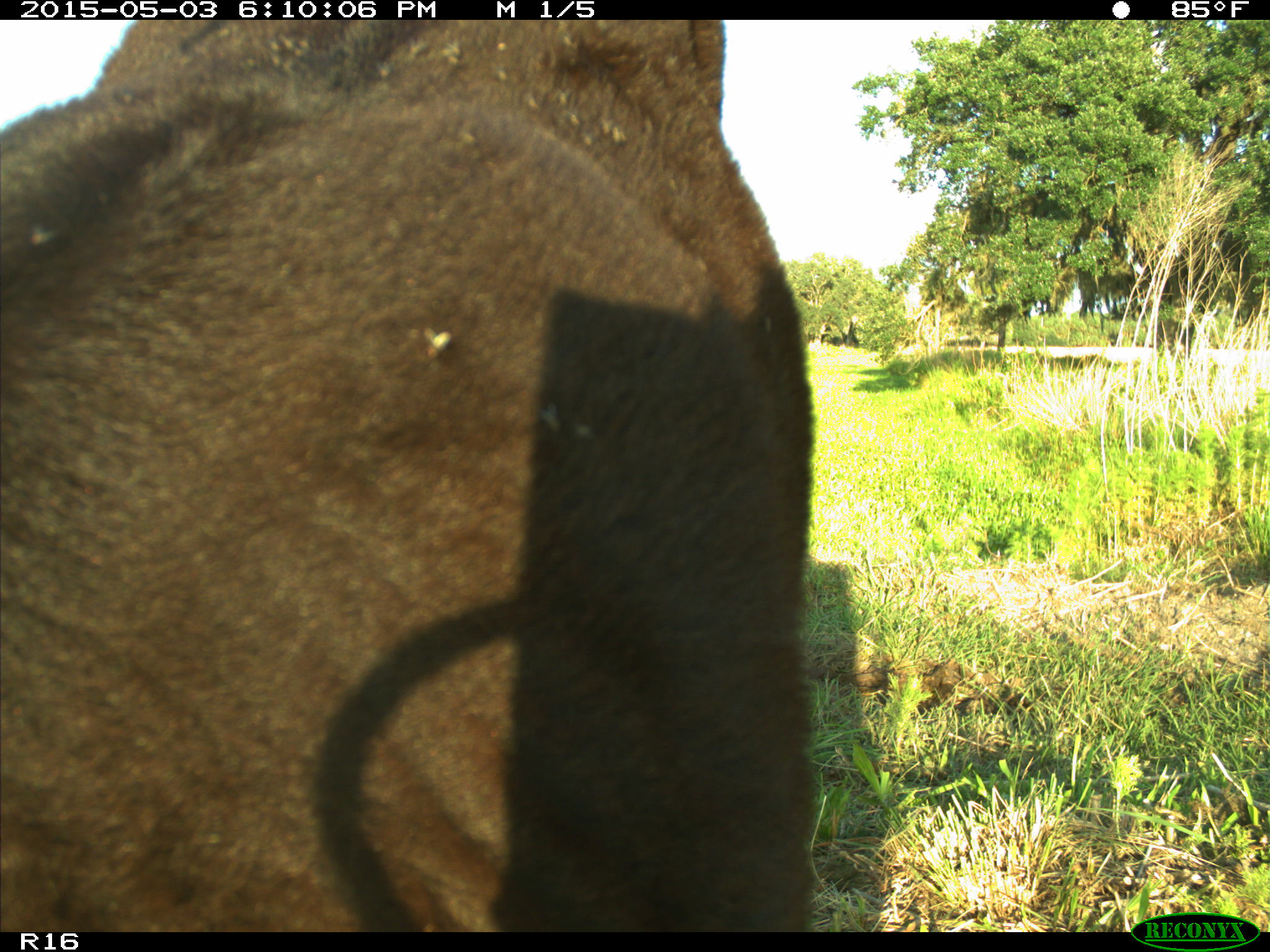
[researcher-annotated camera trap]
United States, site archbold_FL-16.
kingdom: Animalia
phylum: Chordata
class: Mammalia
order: Artiodactyla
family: Bovidae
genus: Bos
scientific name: Bos taurus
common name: domestic cow